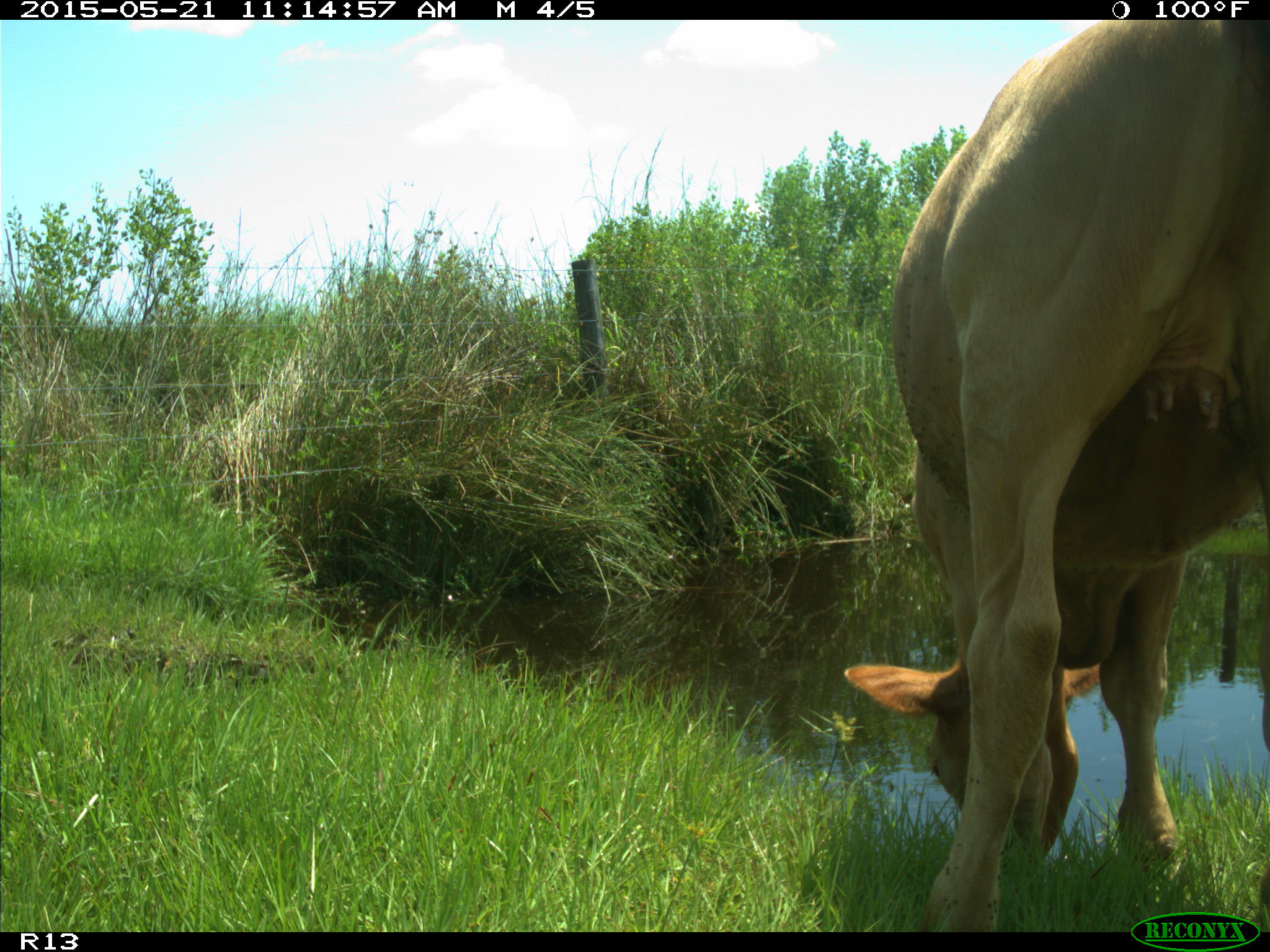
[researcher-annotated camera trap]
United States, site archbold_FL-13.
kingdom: Animalia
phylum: Chordata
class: Mammalia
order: Artiodactyla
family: Bovidae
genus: Bos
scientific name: Bos taurus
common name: domestic cow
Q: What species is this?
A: Bos taurus (domestic cow).